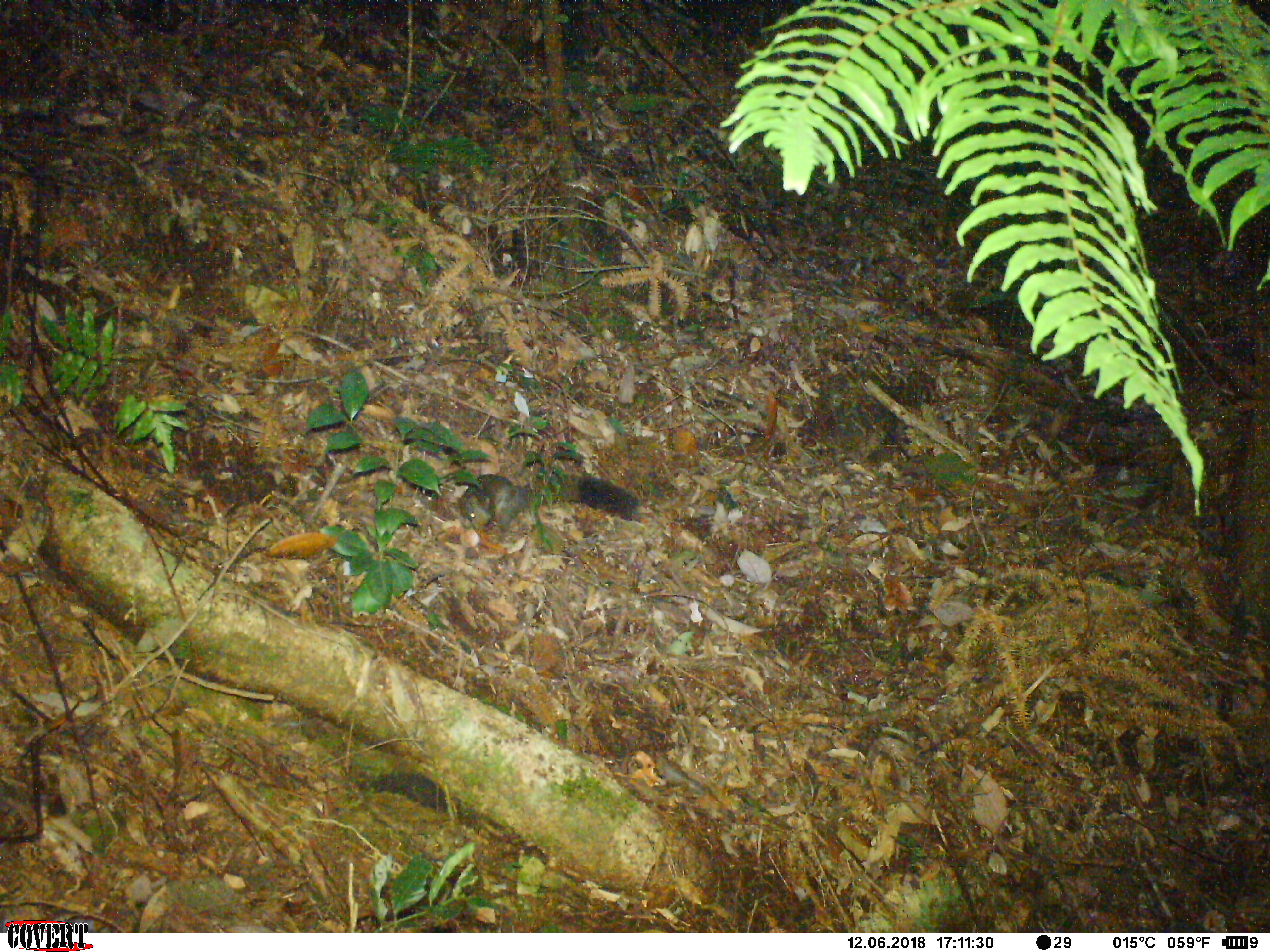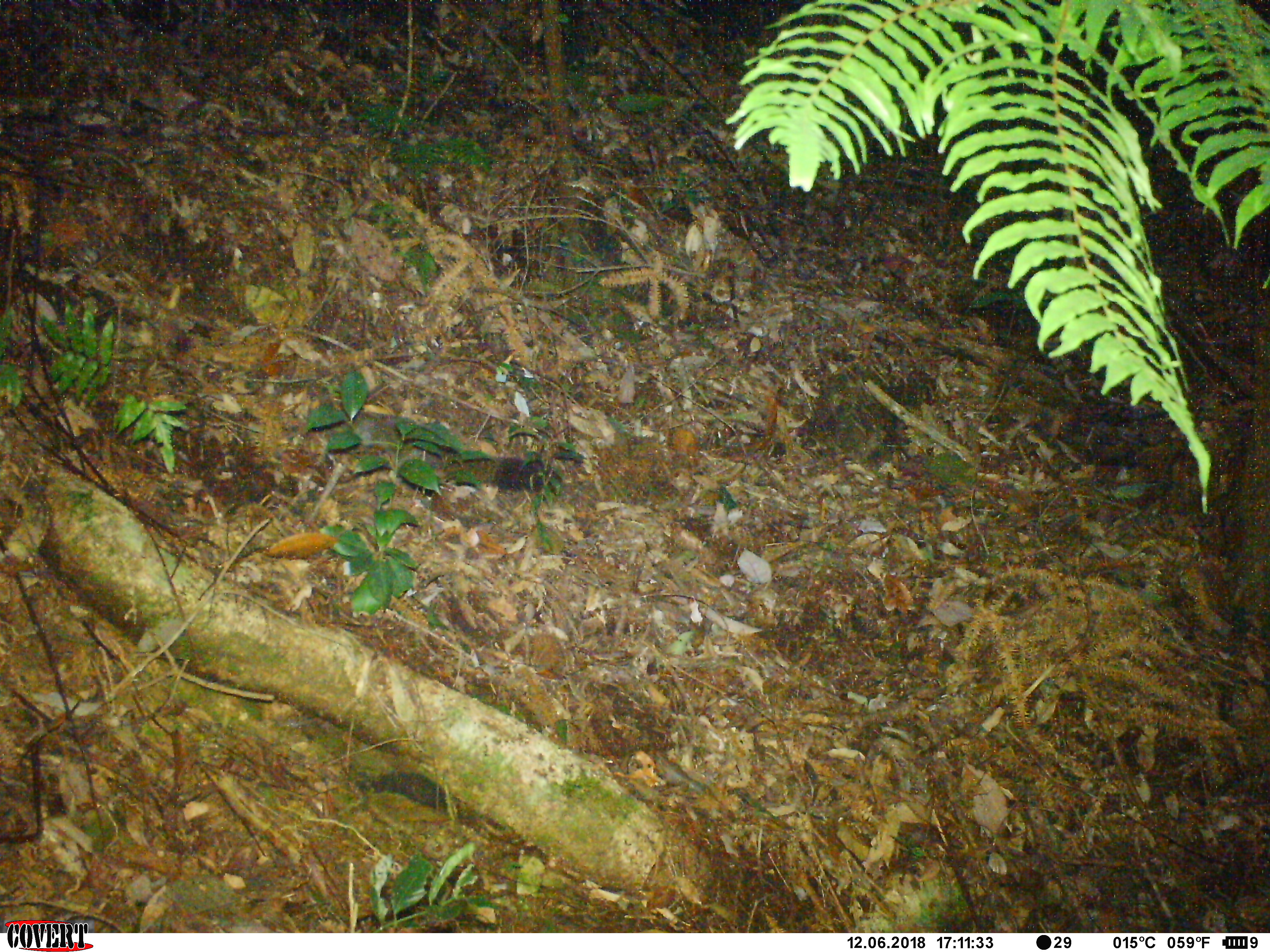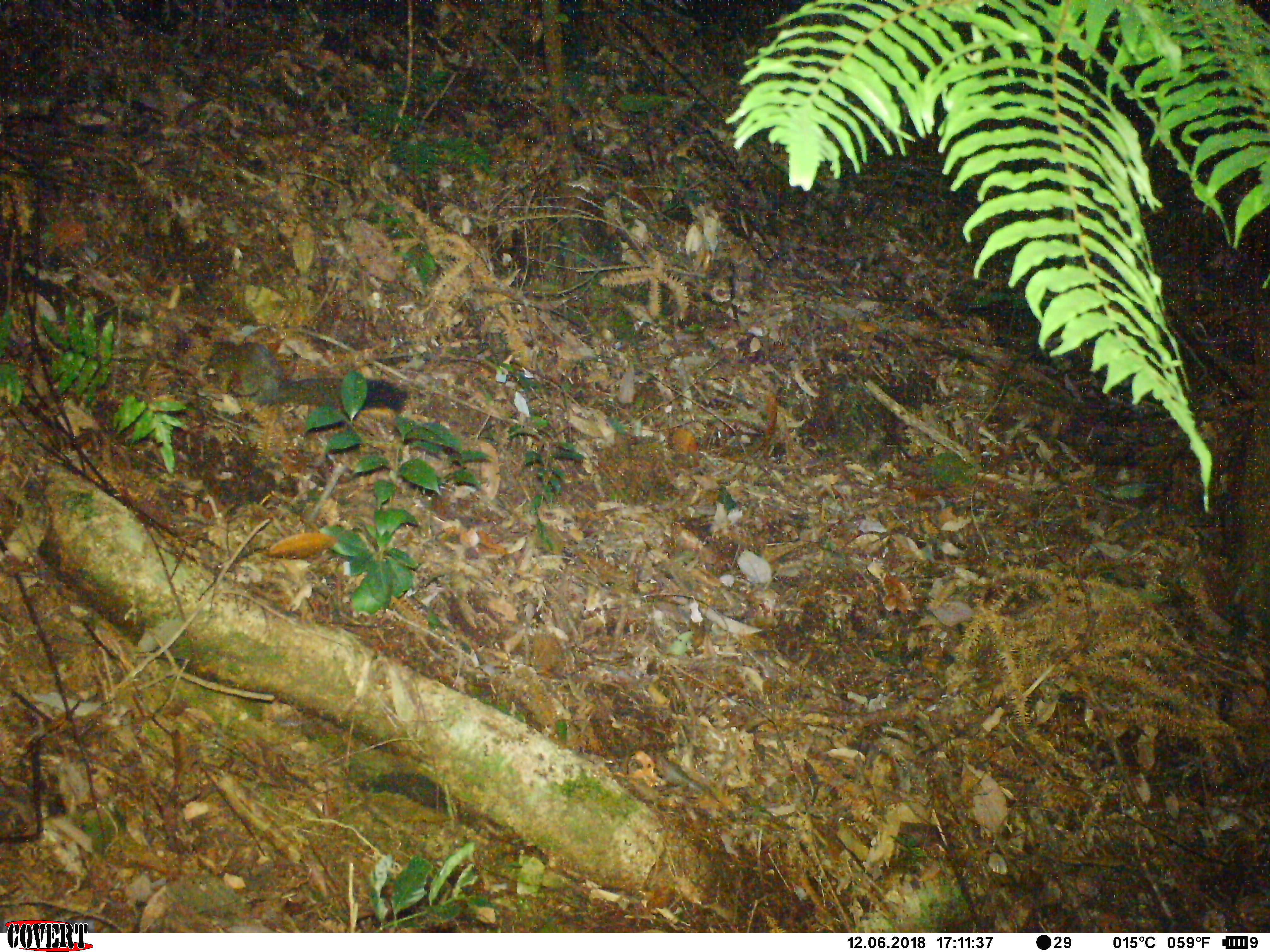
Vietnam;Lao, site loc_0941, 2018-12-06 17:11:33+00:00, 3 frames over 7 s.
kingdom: Animalia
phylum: Chordata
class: Mammalia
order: Rodentia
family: Sciuridae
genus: Sciurus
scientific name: Sciurus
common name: squirrel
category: unidentified squirrel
Unidentified squirrel (squirrel) (Sciurus). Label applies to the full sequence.